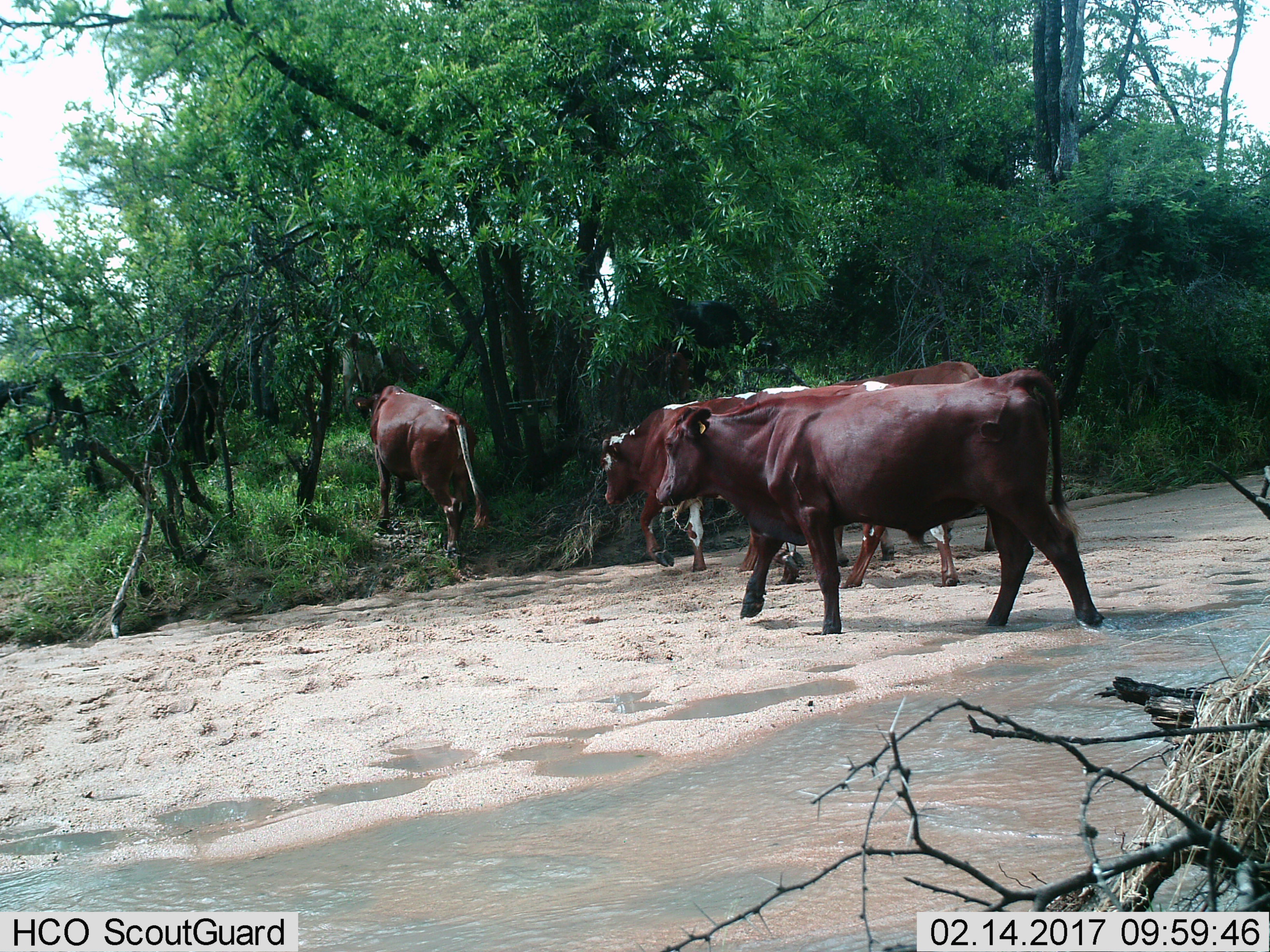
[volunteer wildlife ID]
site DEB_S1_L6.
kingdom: Animalia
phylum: Chordata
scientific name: Vertebrata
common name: domestic animal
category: domesticanimal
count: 4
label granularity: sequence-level